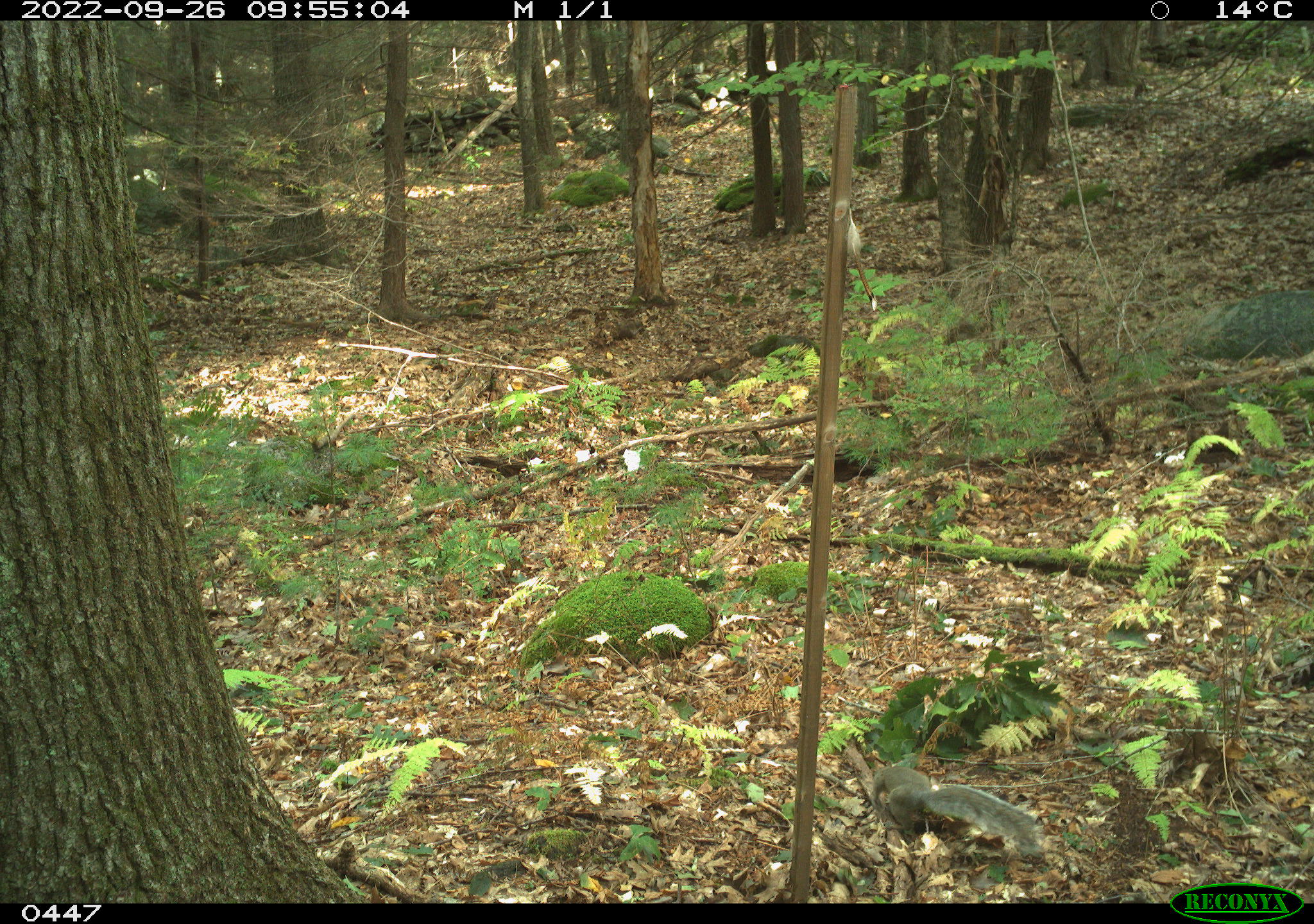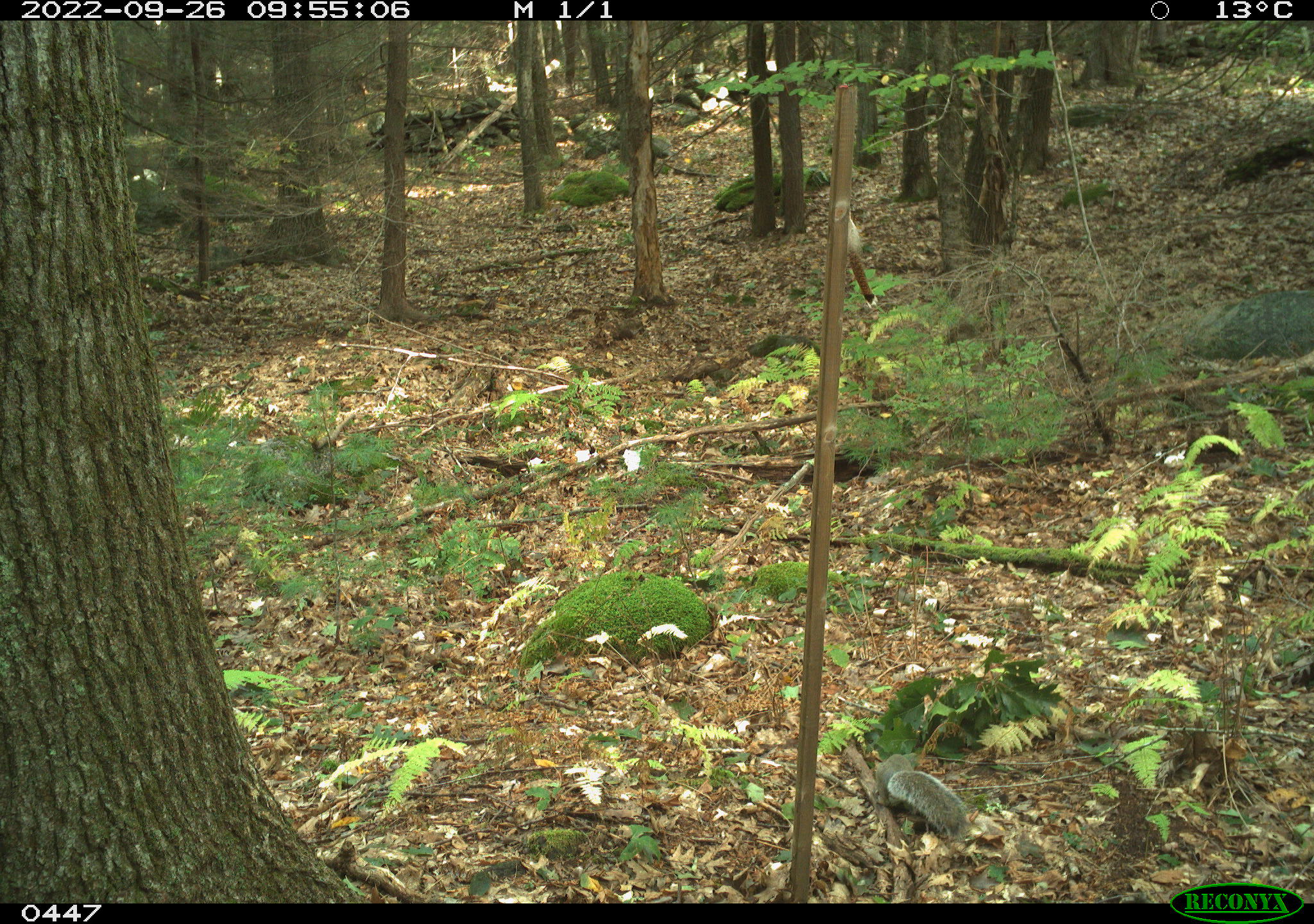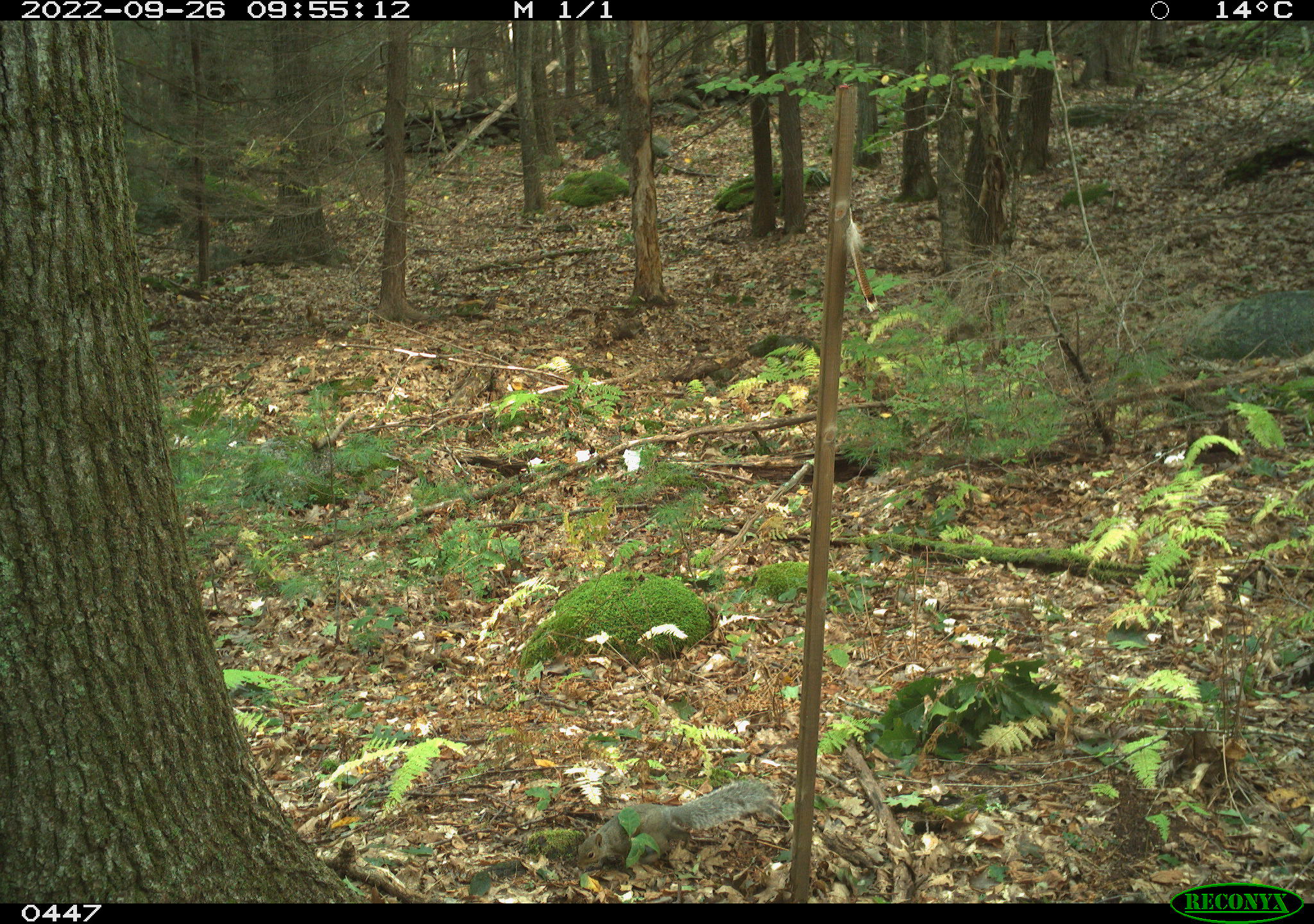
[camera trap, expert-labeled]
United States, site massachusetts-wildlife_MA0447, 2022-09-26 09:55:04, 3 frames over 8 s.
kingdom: Animalia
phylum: Chordata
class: Mammalia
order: Rodentia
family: Sciuridae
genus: Sciurus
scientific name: Sciurus carolinensis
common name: gray squirrel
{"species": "gray squirrel (Sciurus carolinensis)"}